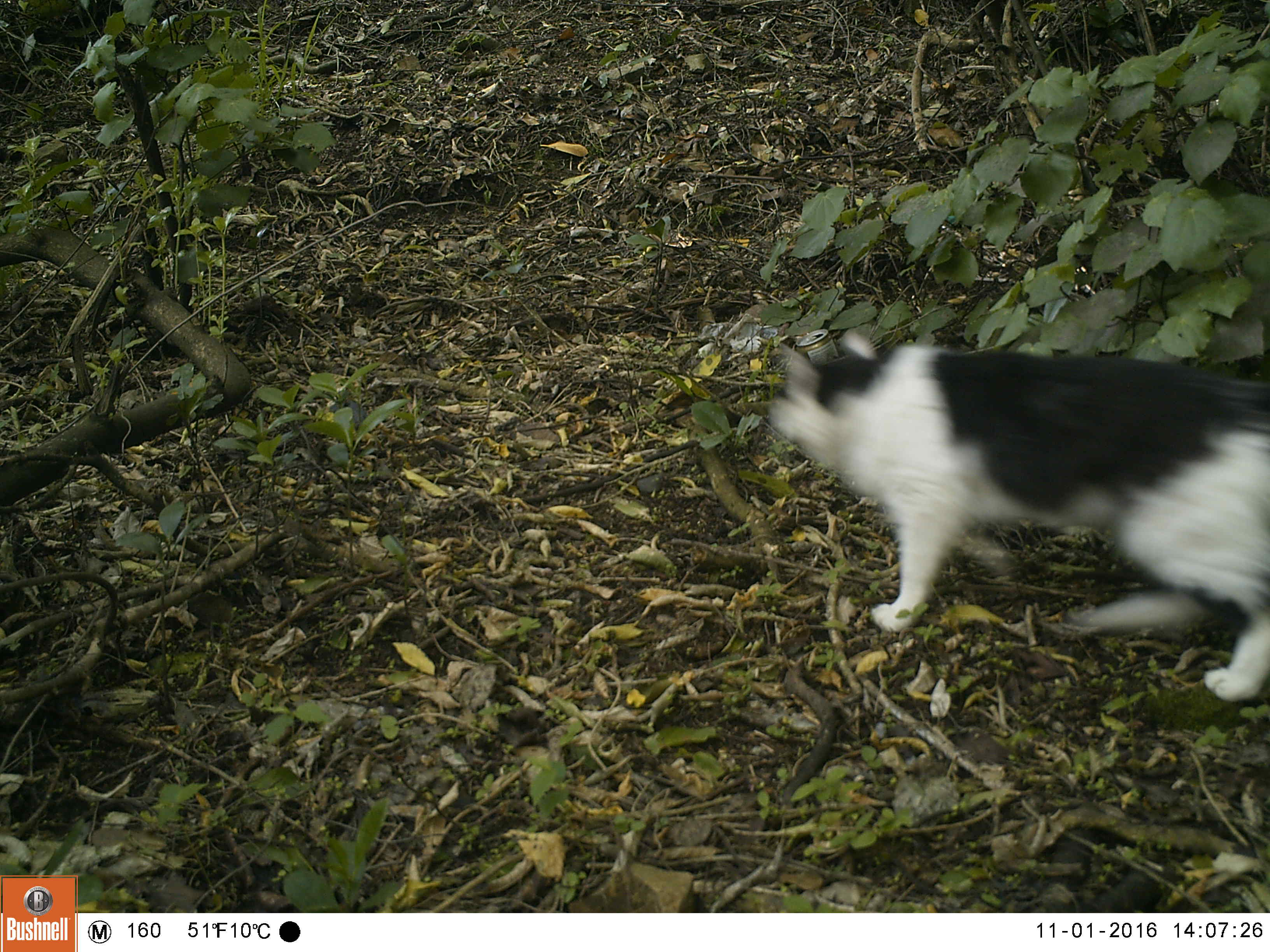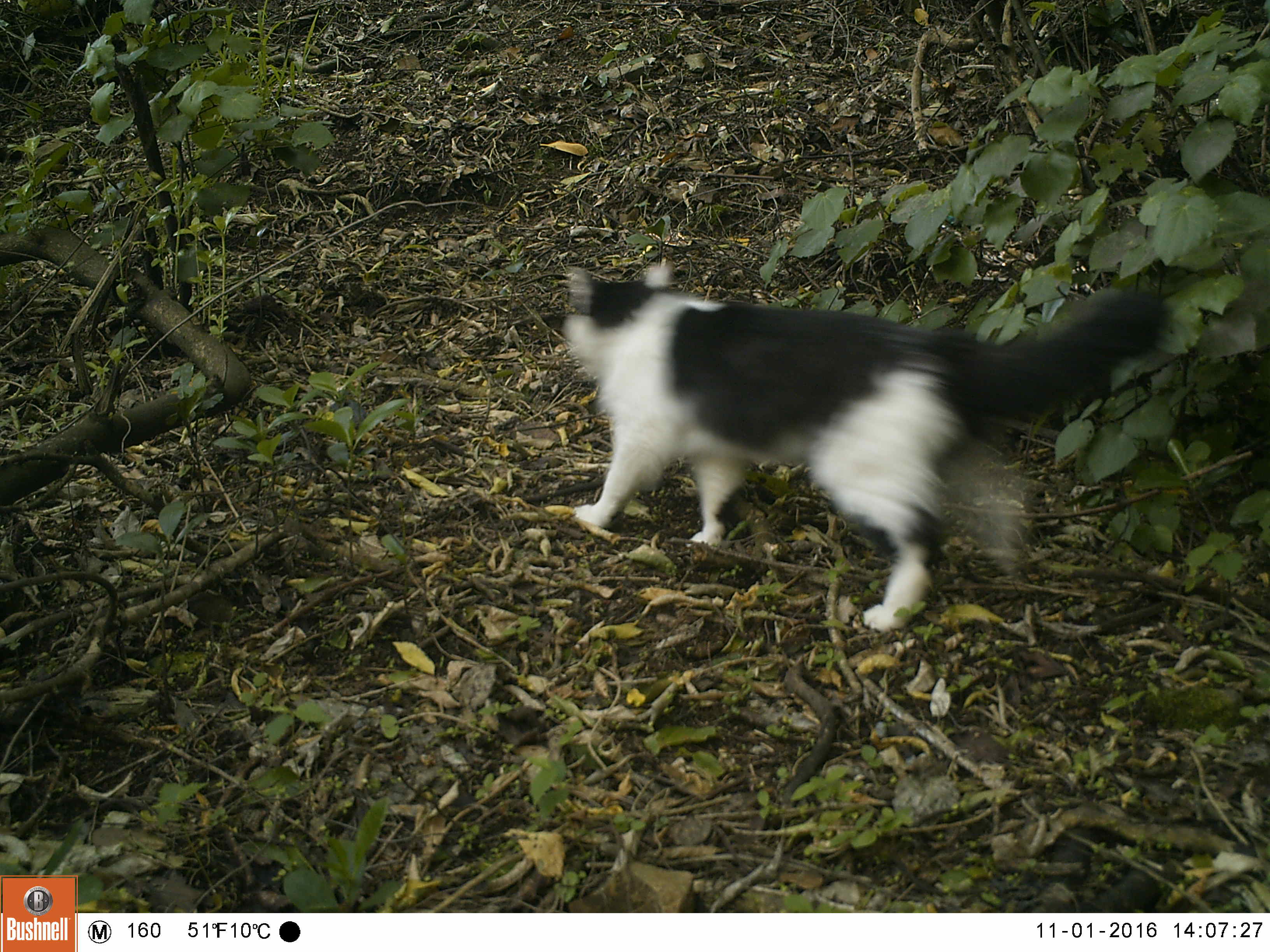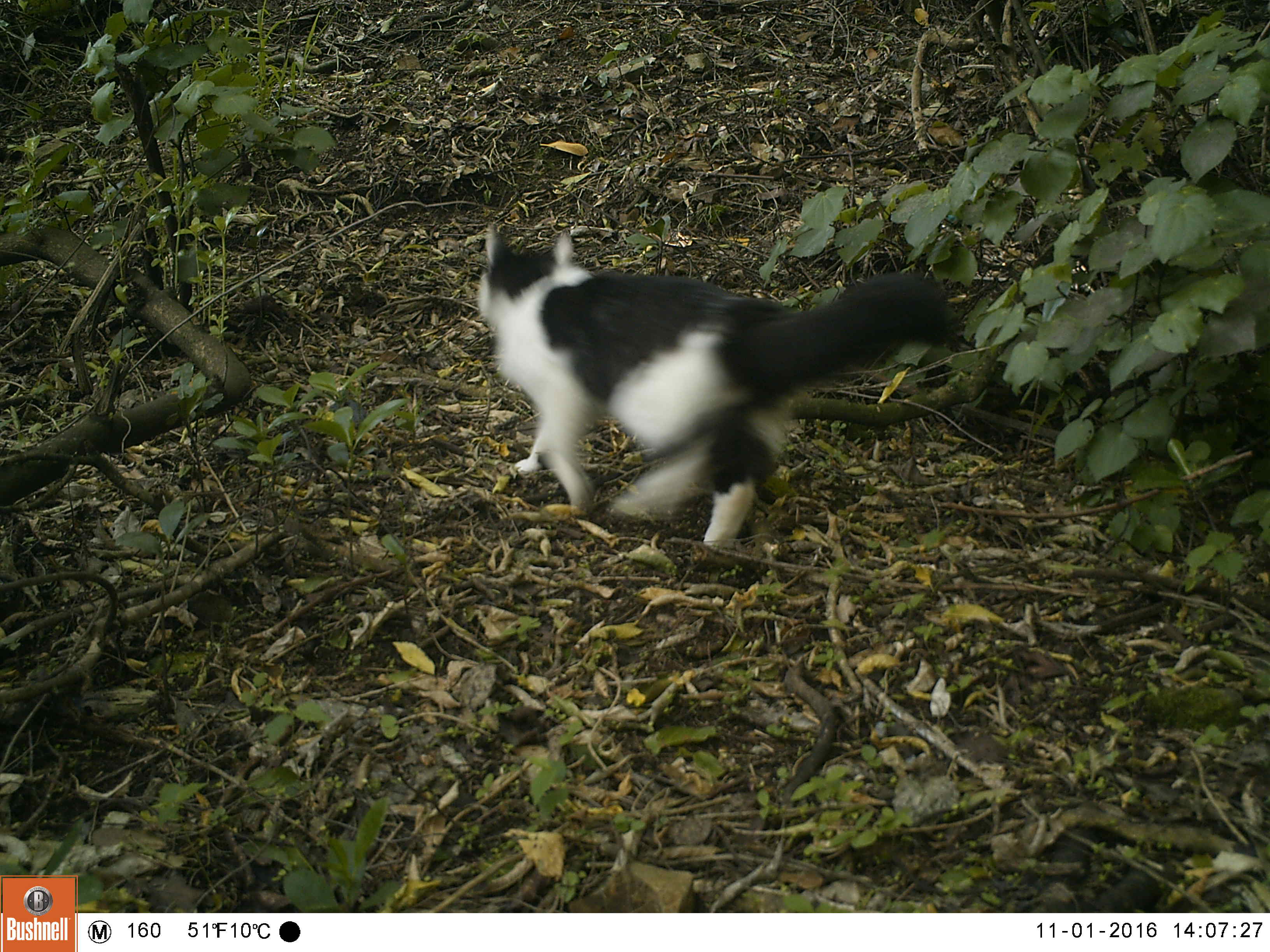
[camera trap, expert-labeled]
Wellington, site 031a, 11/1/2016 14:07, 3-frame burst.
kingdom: Animalia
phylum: Chordata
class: Mammalia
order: Carnivora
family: Felidae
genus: Felis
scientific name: Felis catus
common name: cat